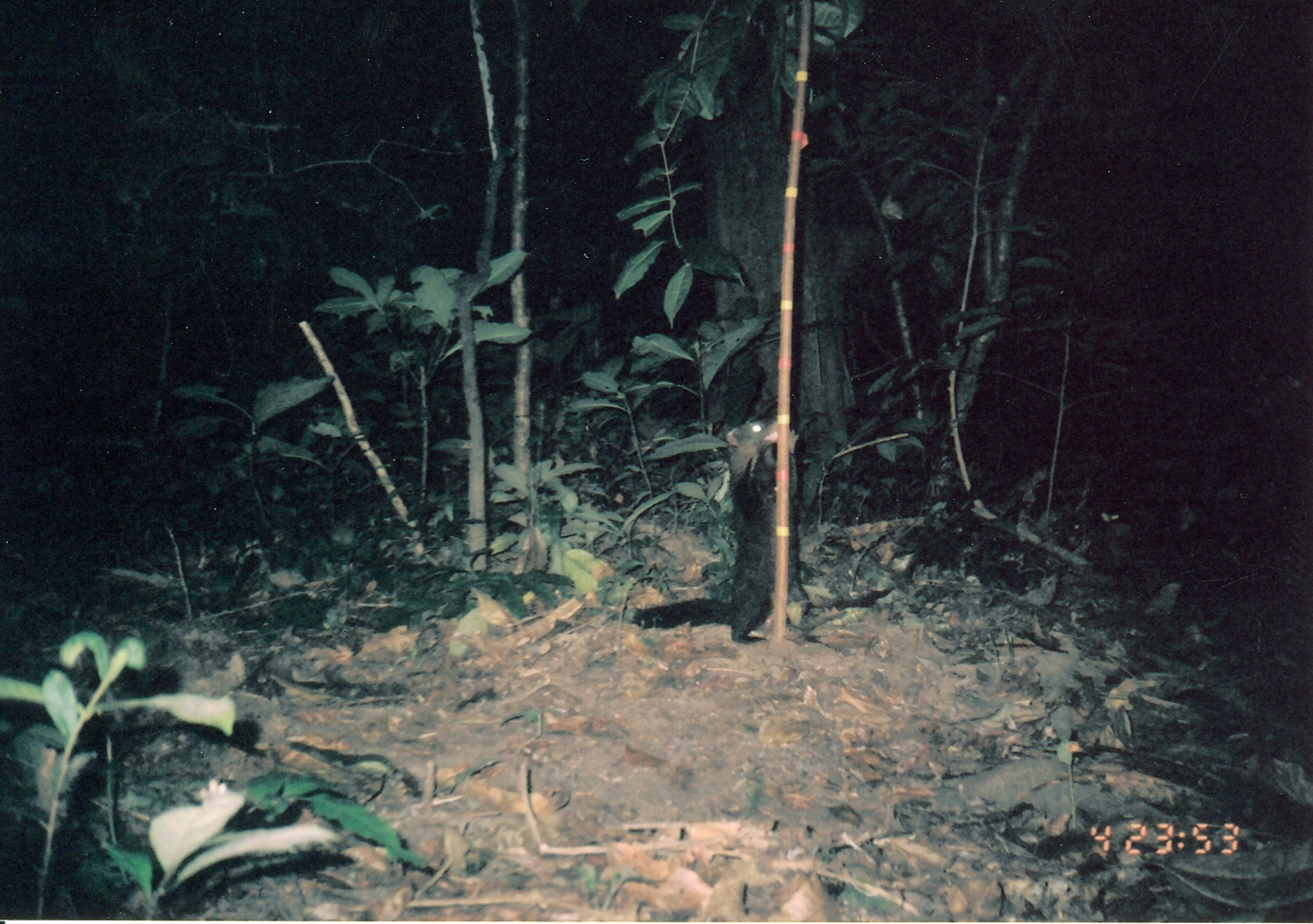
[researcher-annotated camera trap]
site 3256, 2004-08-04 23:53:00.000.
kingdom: Animalia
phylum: Chordata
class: Mammalia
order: Carnivora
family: Herpestidae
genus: Bdeogale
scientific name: Bdeogale crassicauda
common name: bushy-tailed mongoose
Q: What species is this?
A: Bdeogale crassicauda (bushy-tailed mongoose).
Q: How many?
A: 1.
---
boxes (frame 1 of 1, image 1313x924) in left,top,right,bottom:
bdeogale crassicauda: 615,412,824,646